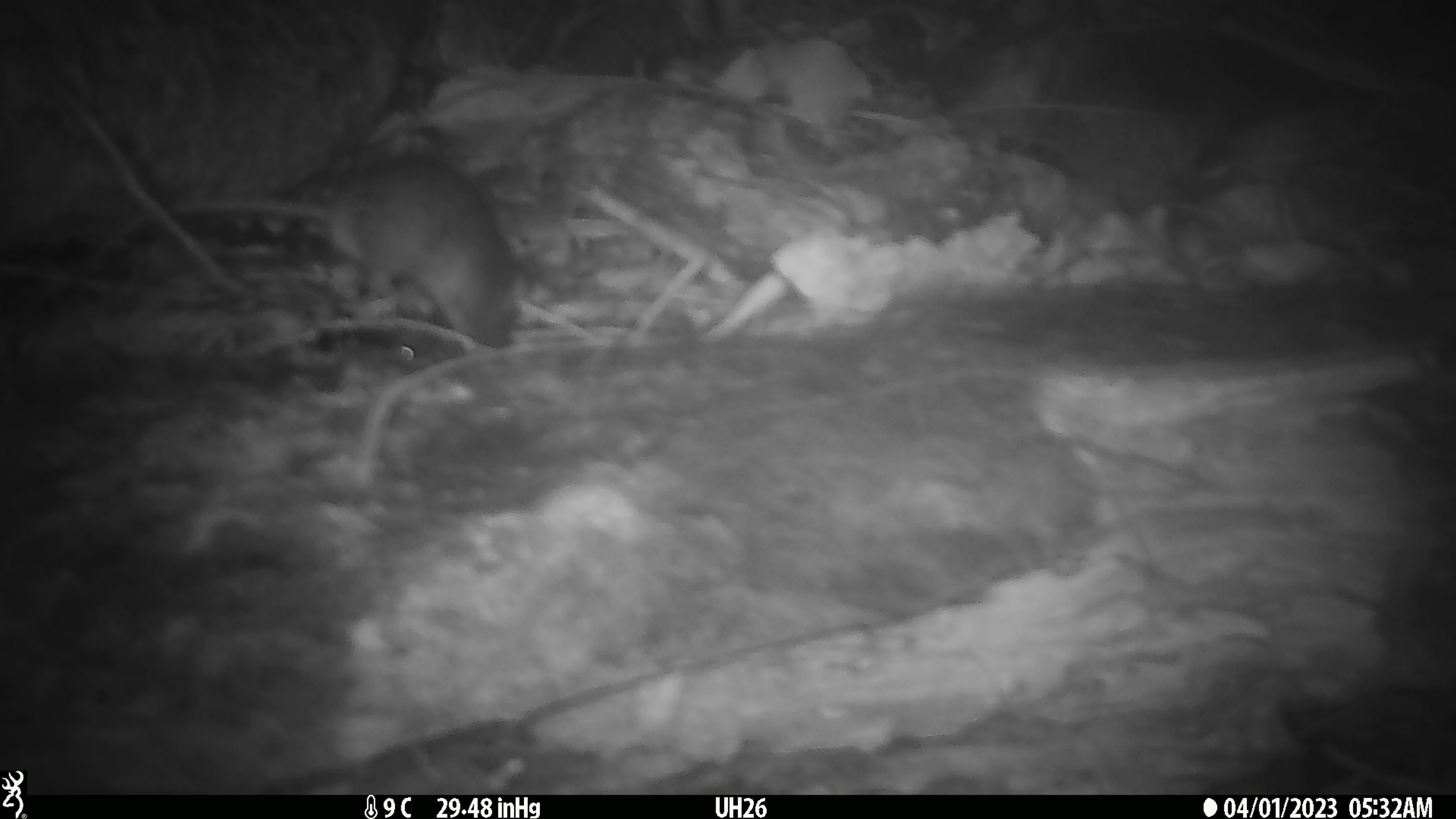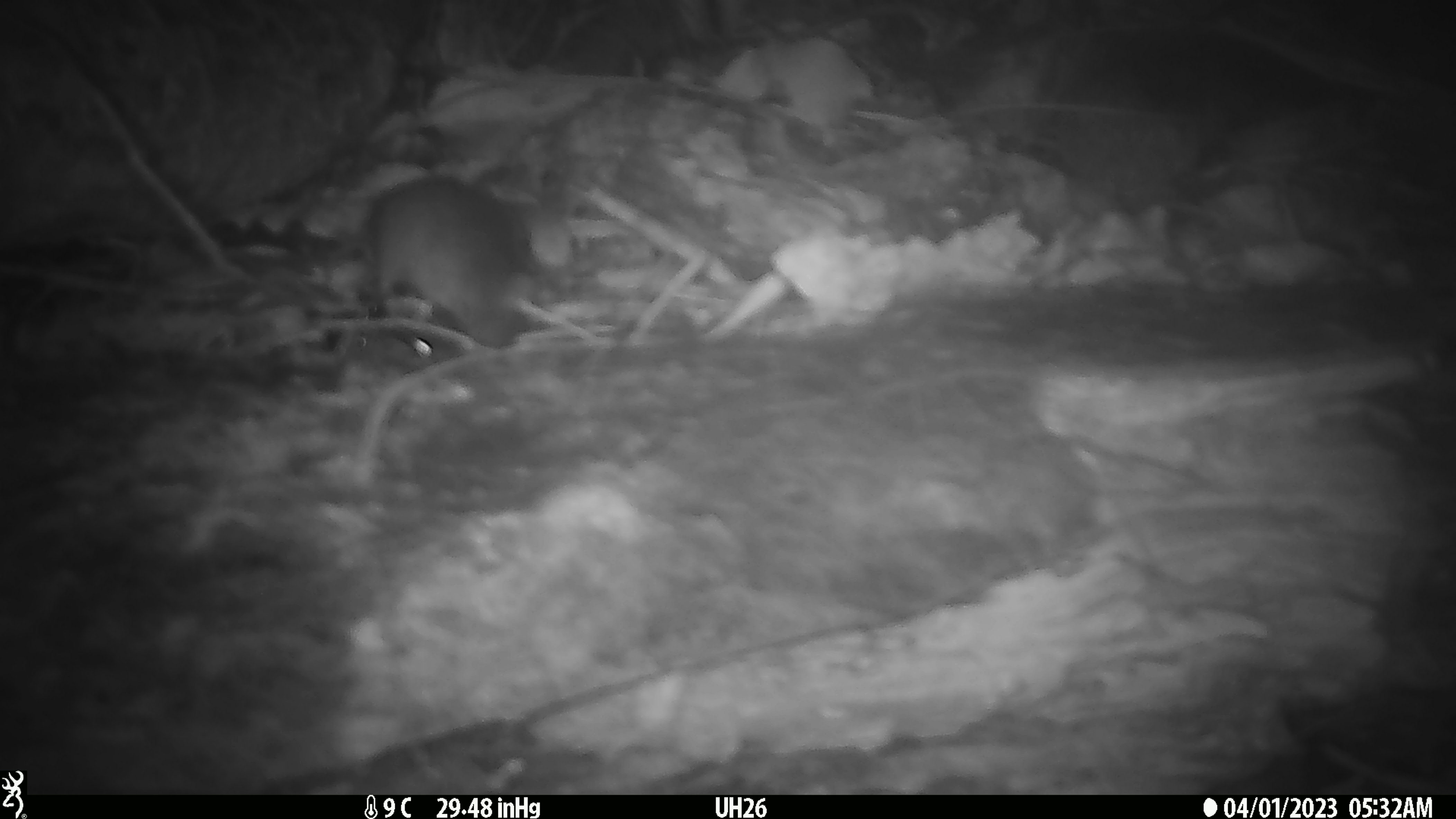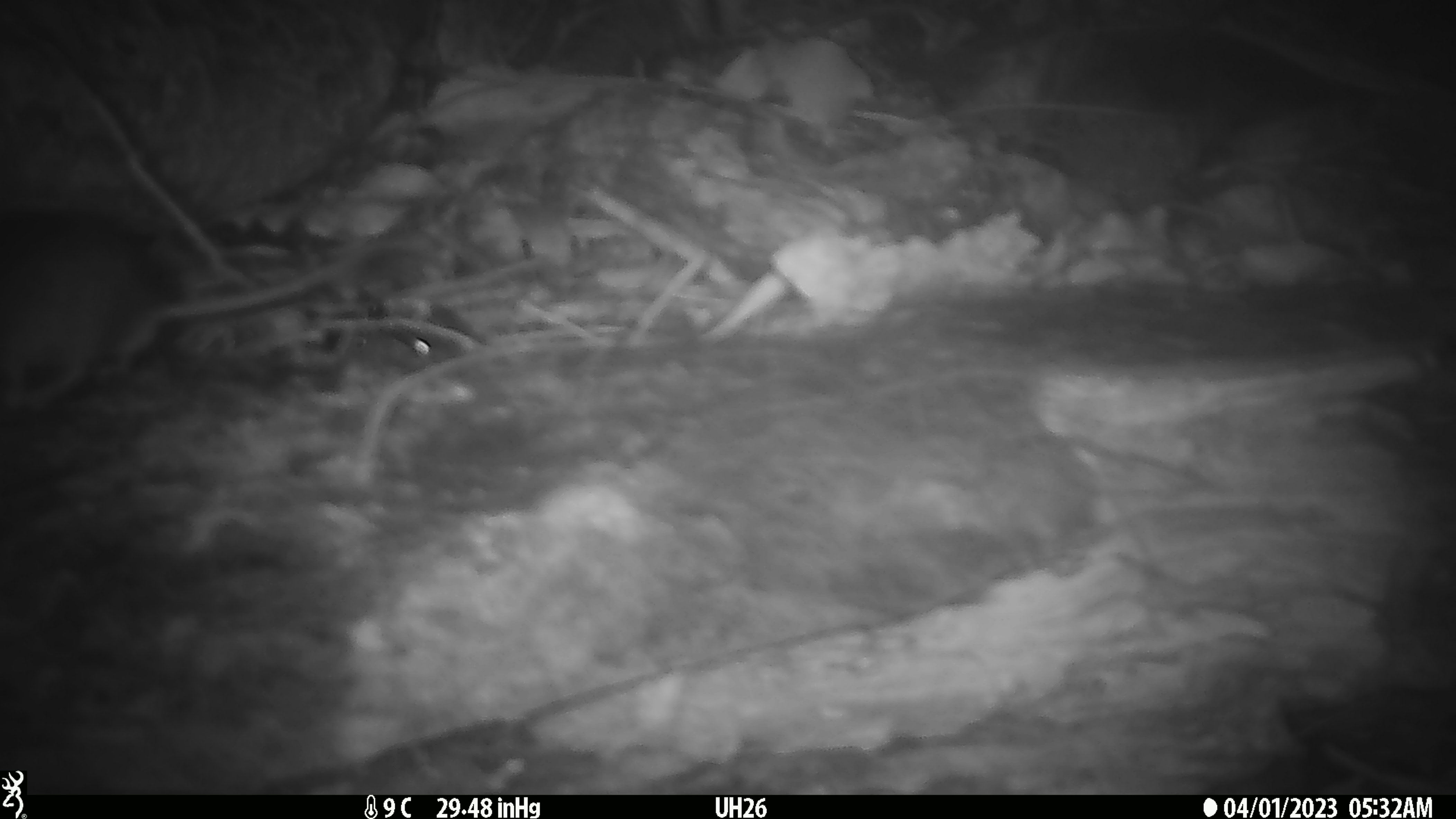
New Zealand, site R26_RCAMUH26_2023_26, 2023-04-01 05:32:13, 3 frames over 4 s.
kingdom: Animalia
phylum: Chordata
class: Mammalia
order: Rodentia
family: Muridae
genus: Mus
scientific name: Mus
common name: mouse